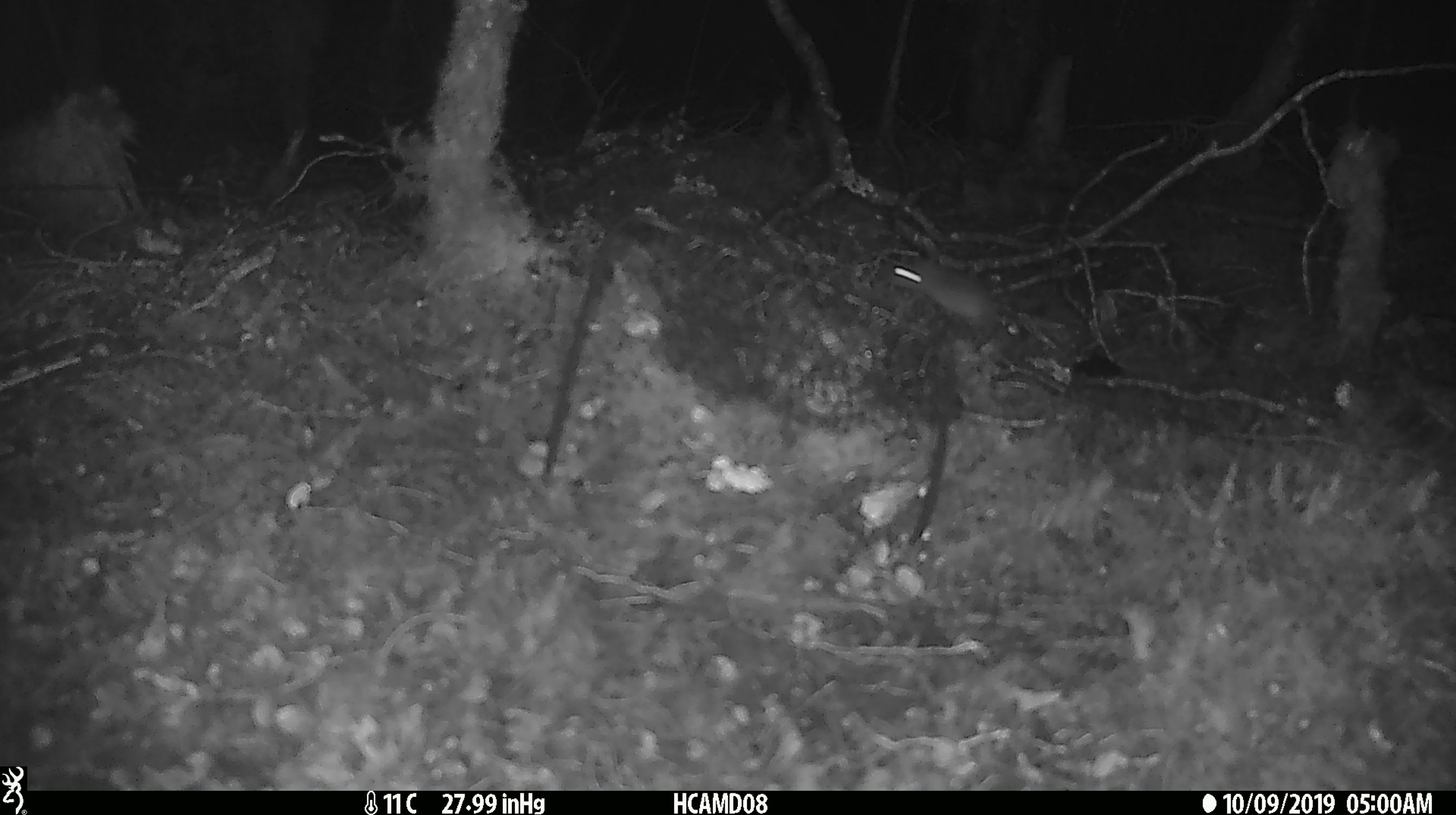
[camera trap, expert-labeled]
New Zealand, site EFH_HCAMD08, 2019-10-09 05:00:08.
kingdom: Animalia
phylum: Chordata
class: Mammalia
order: Rodentia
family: Muridae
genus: Mus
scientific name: Mus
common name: mouse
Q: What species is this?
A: Mouse (Mus).